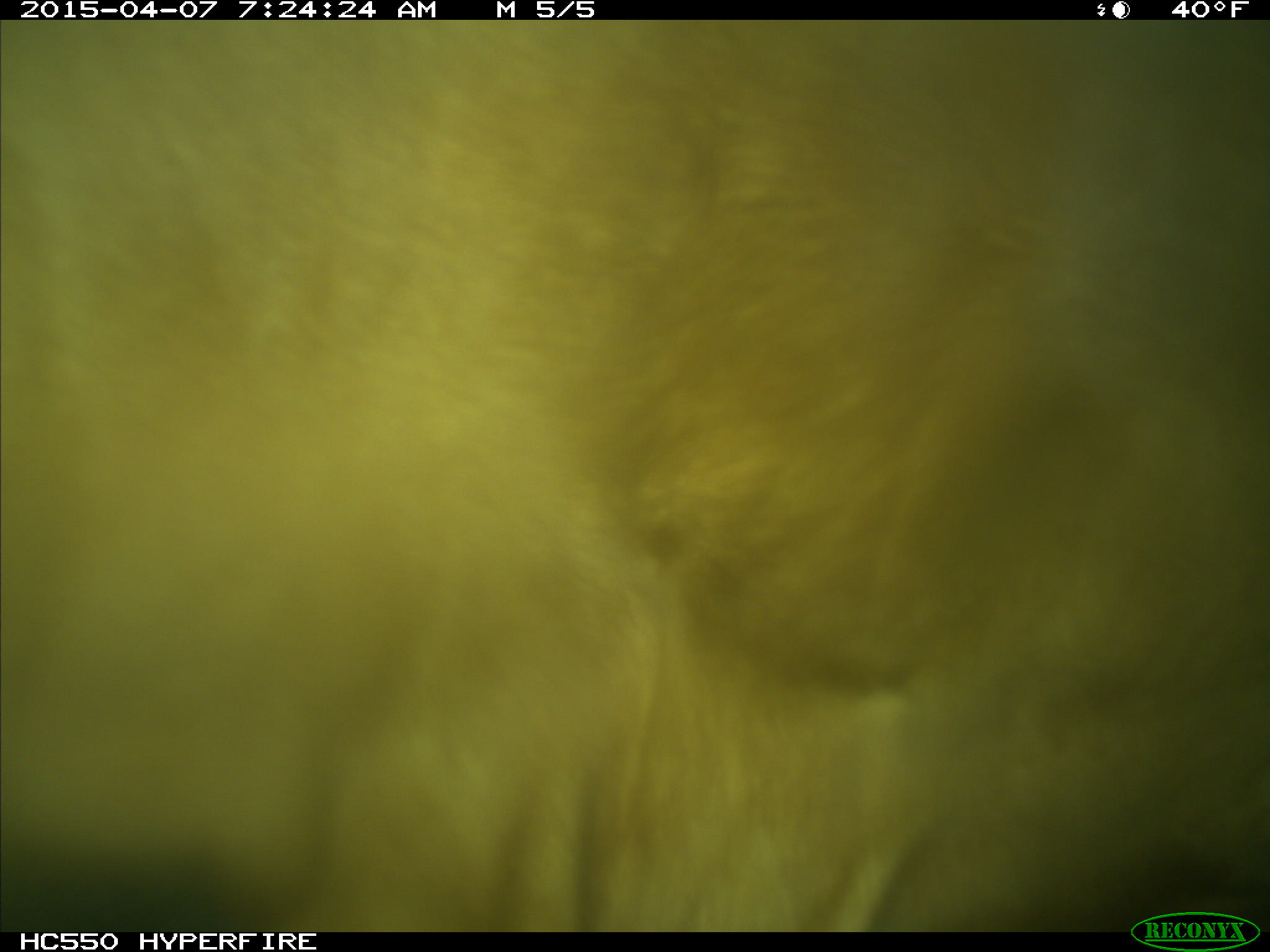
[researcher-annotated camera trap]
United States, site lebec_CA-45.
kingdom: Animalia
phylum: Chordata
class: Mammalia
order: Artiodactyla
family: Bovidae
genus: Bos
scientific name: Bos taurus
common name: domestic cow